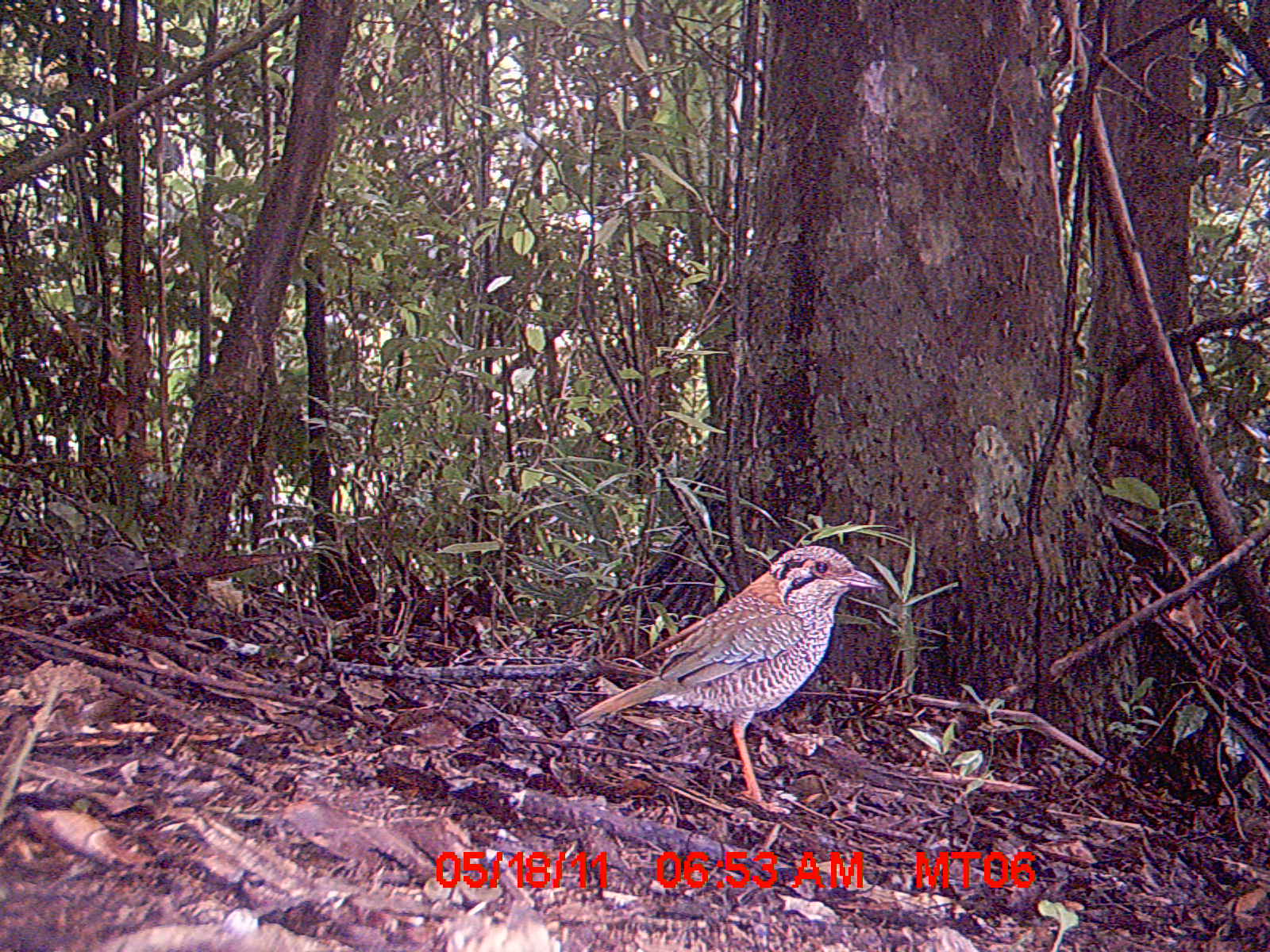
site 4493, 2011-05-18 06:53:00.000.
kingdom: Animalia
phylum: Chordata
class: Aves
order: Coraciiformes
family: Brachypteraciidae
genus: Brachypteracias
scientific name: Brachypteracias squamiger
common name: scaly ground roller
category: geobiastes squamiger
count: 1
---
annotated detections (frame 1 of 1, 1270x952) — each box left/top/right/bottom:
geobiastes squamiger: 571/545/885/813